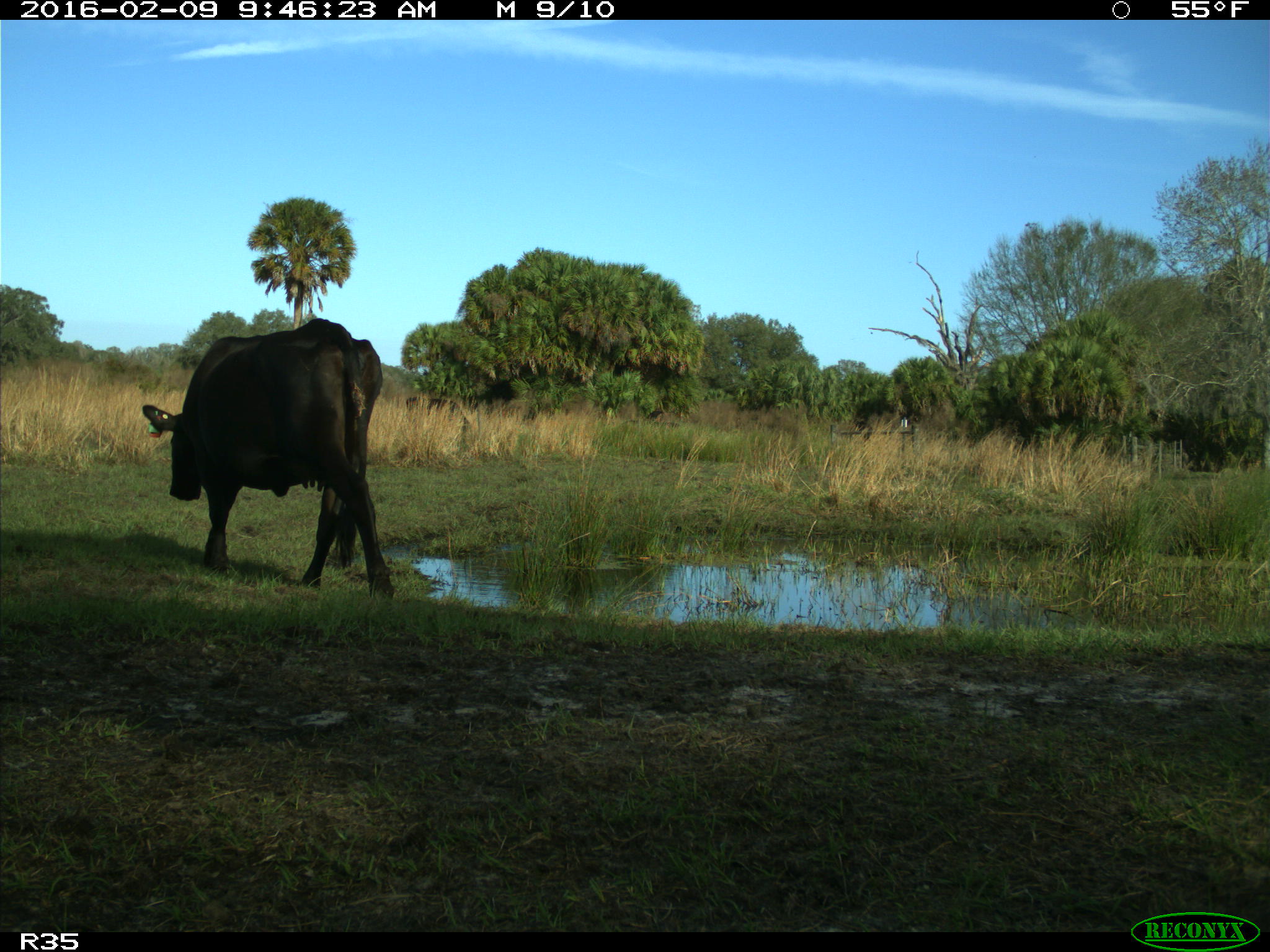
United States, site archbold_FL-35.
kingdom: Animalia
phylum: Chordata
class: Mammalia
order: Artiodactyla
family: Bovidae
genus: Bos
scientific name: Bos taurus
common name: domestic cow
Bos taurus (domestic cow).